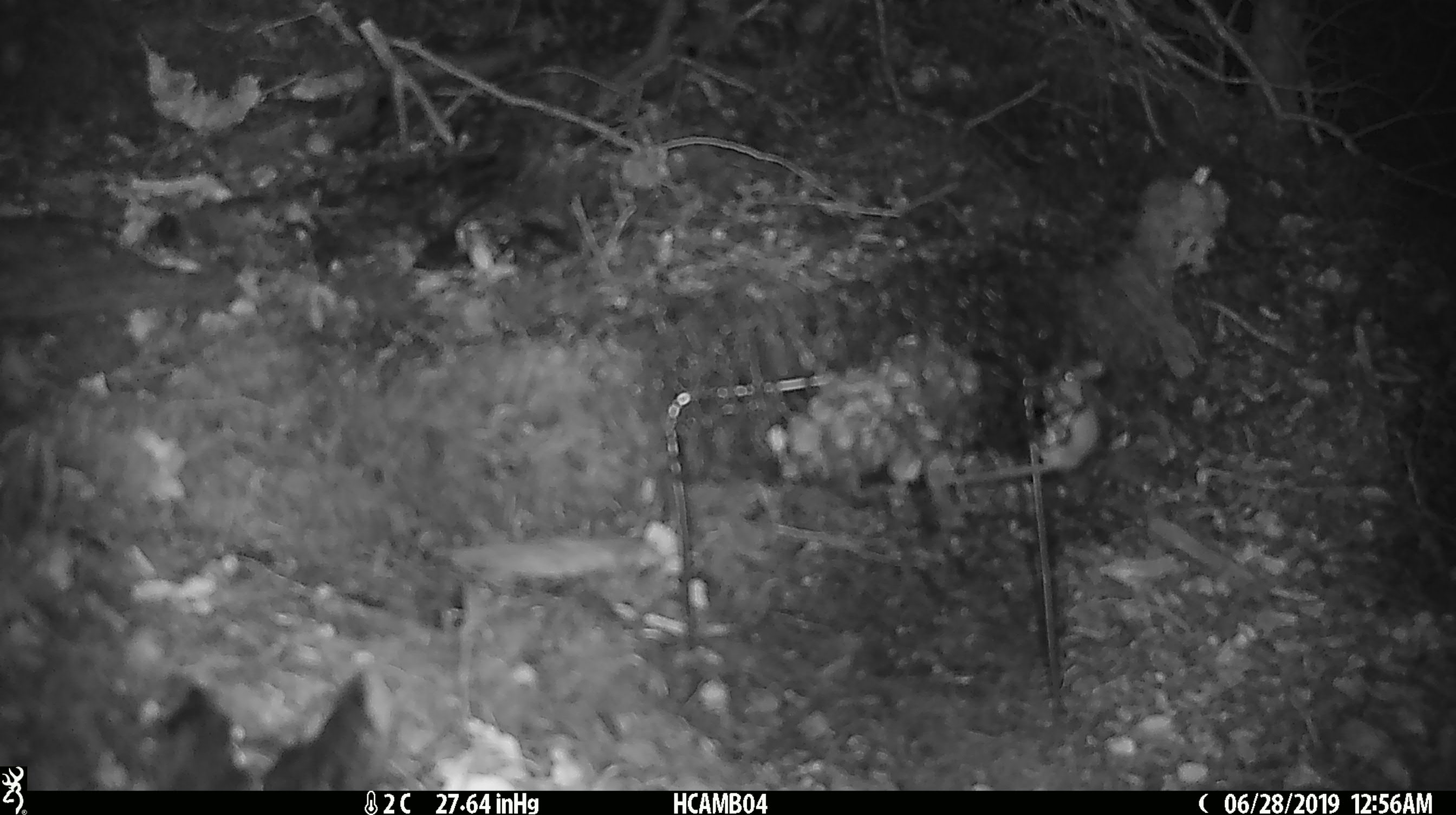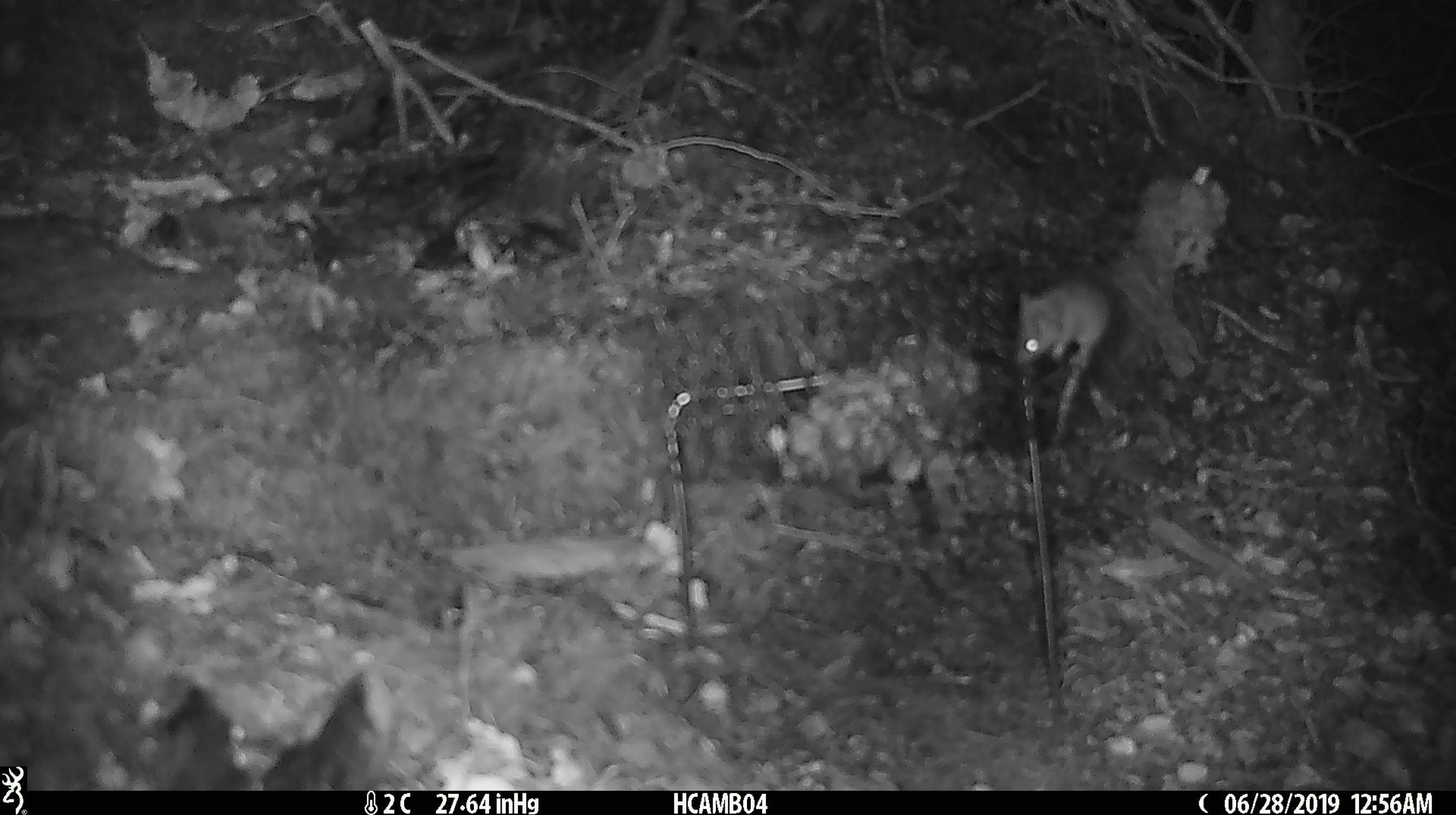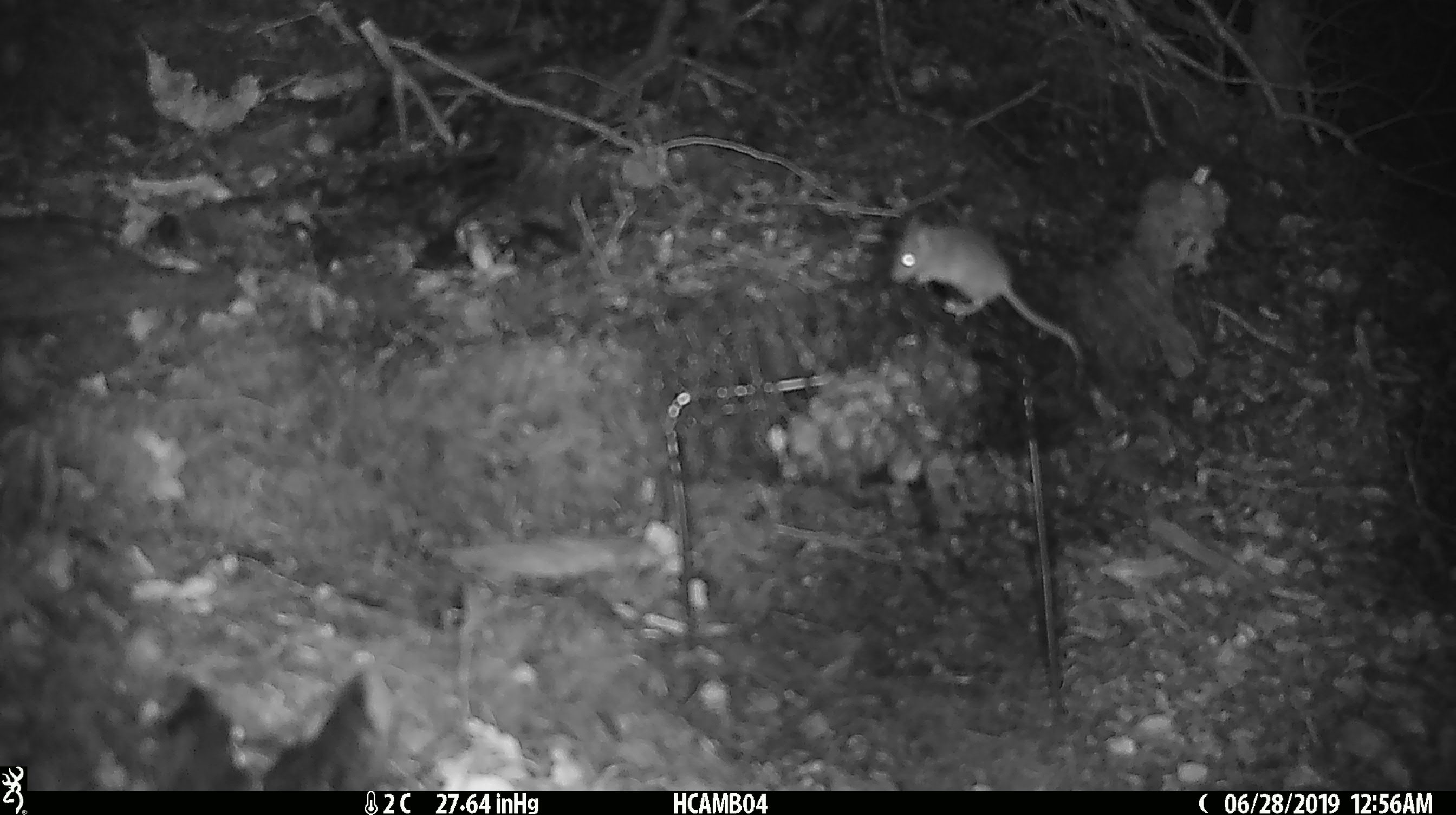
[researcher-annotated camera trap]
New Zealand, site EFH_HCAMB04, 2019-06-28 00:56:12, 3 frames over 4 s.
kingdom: Animalia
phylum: Chordata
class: Mammalia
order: Rodentia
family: Muridae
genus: Mus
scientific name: Mus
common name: mouse